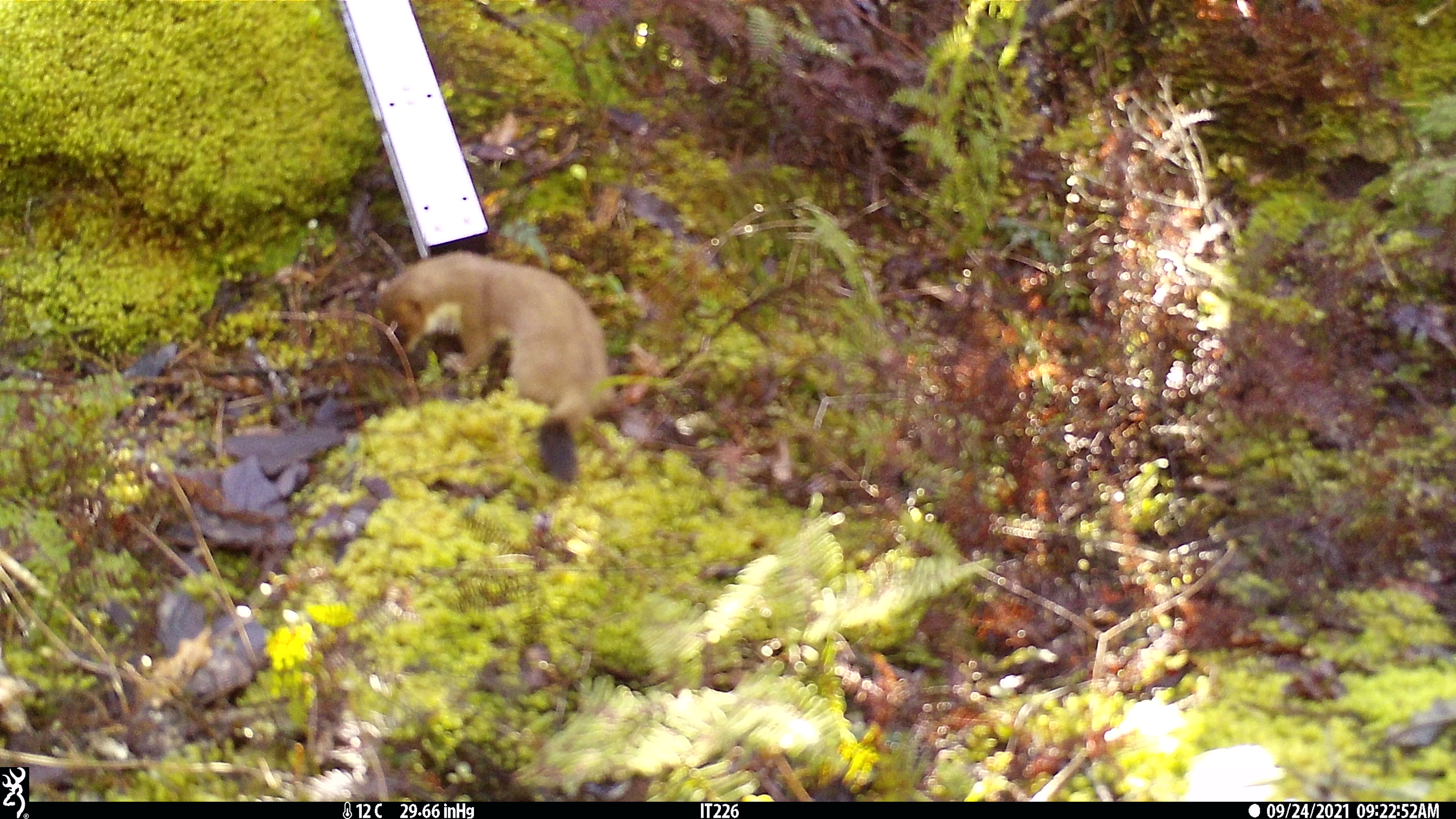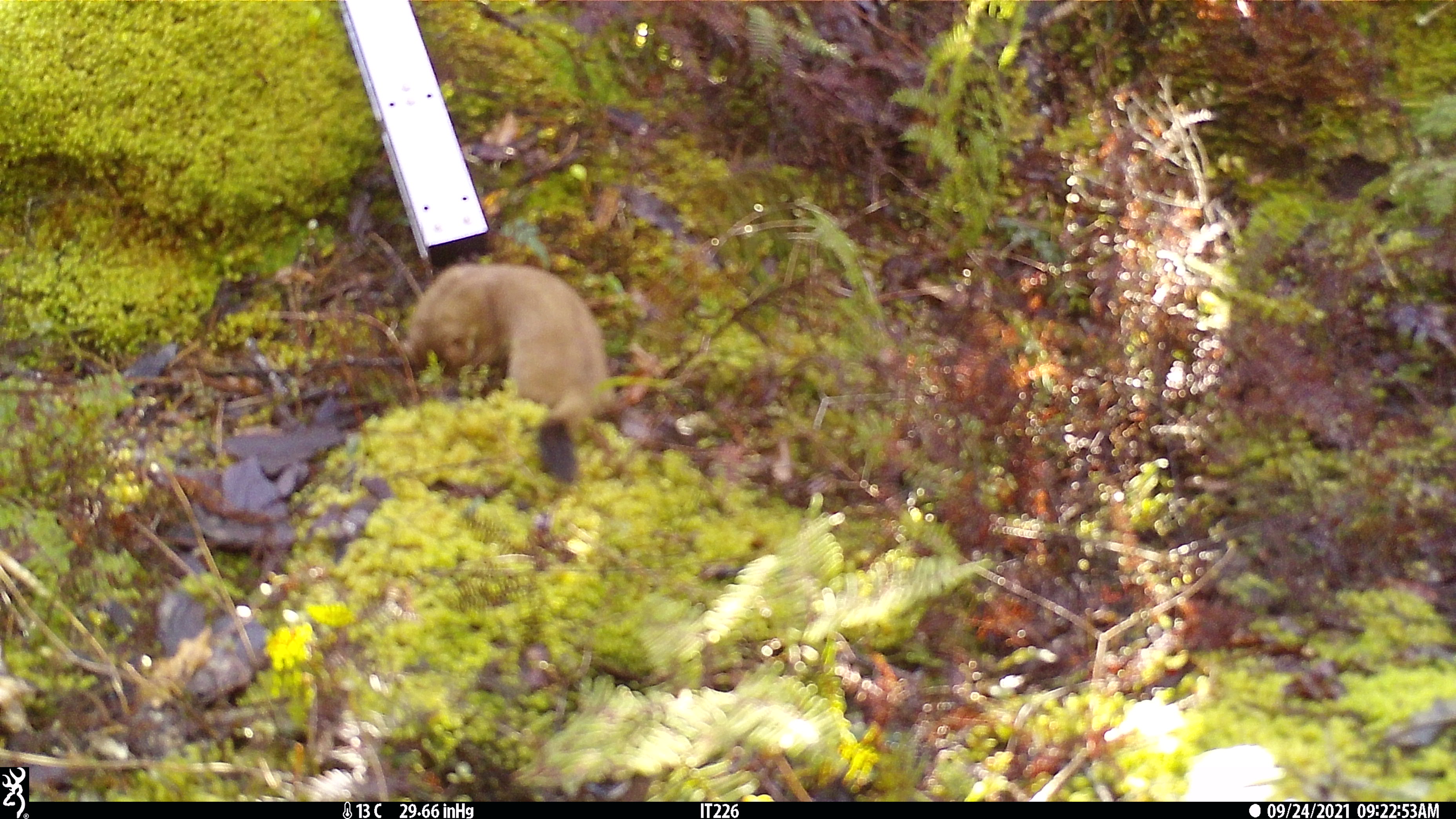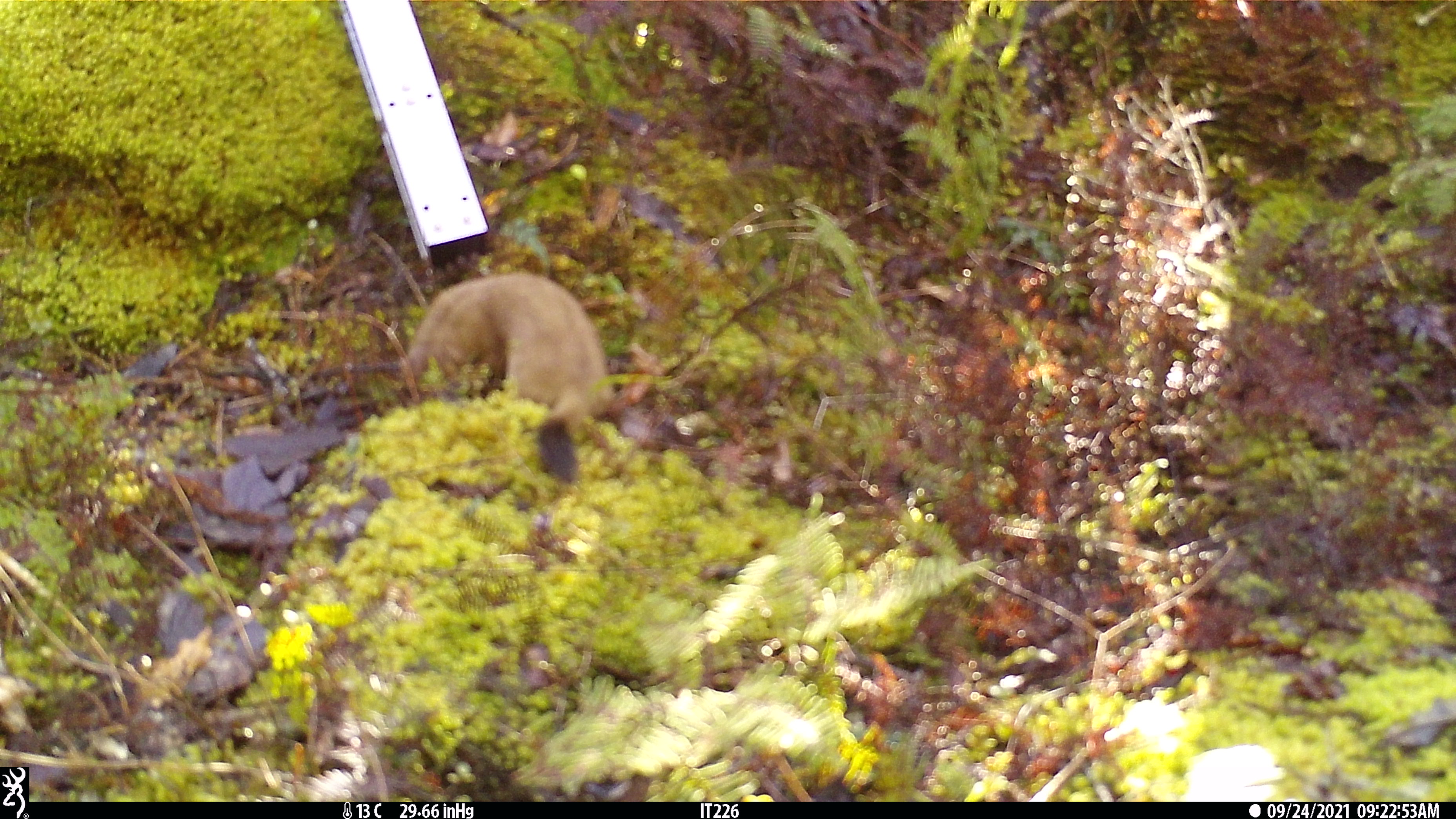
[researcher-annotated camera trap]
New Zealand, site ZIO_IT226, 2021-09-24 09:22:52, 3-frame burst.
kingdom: Animalia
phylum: Chordata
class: Mammalia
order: Carnivora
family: Mustelidae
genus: Mustela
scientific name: Mustela erminea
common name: stoat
Stoat (Mustela erminea).